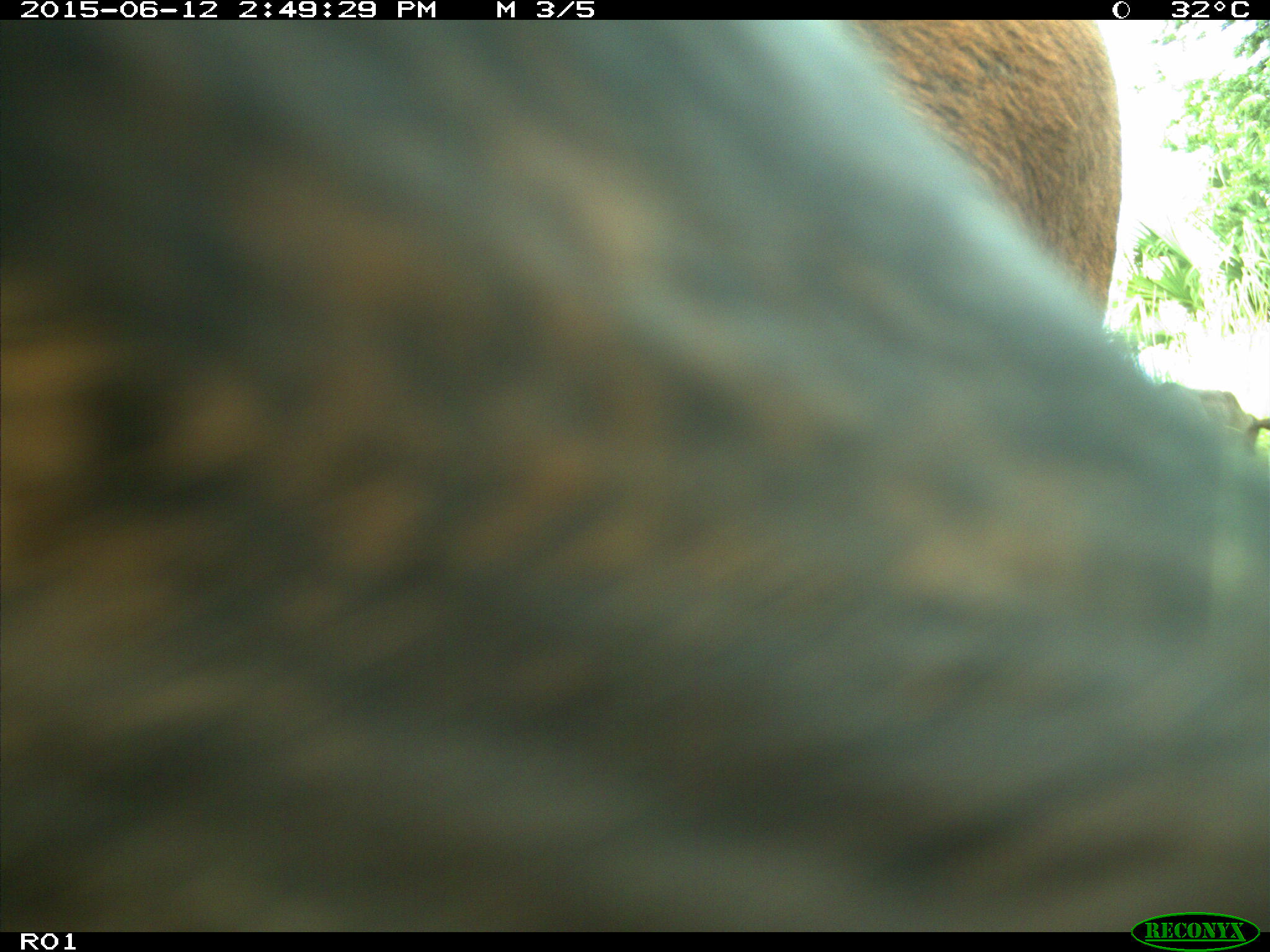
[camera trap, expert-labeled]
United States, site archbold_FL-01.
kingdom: Animalia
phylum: Chordata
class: Mammalia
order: Artiodactyla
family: Bovidae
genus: Bos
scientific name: Bos taurus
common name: domestic cow